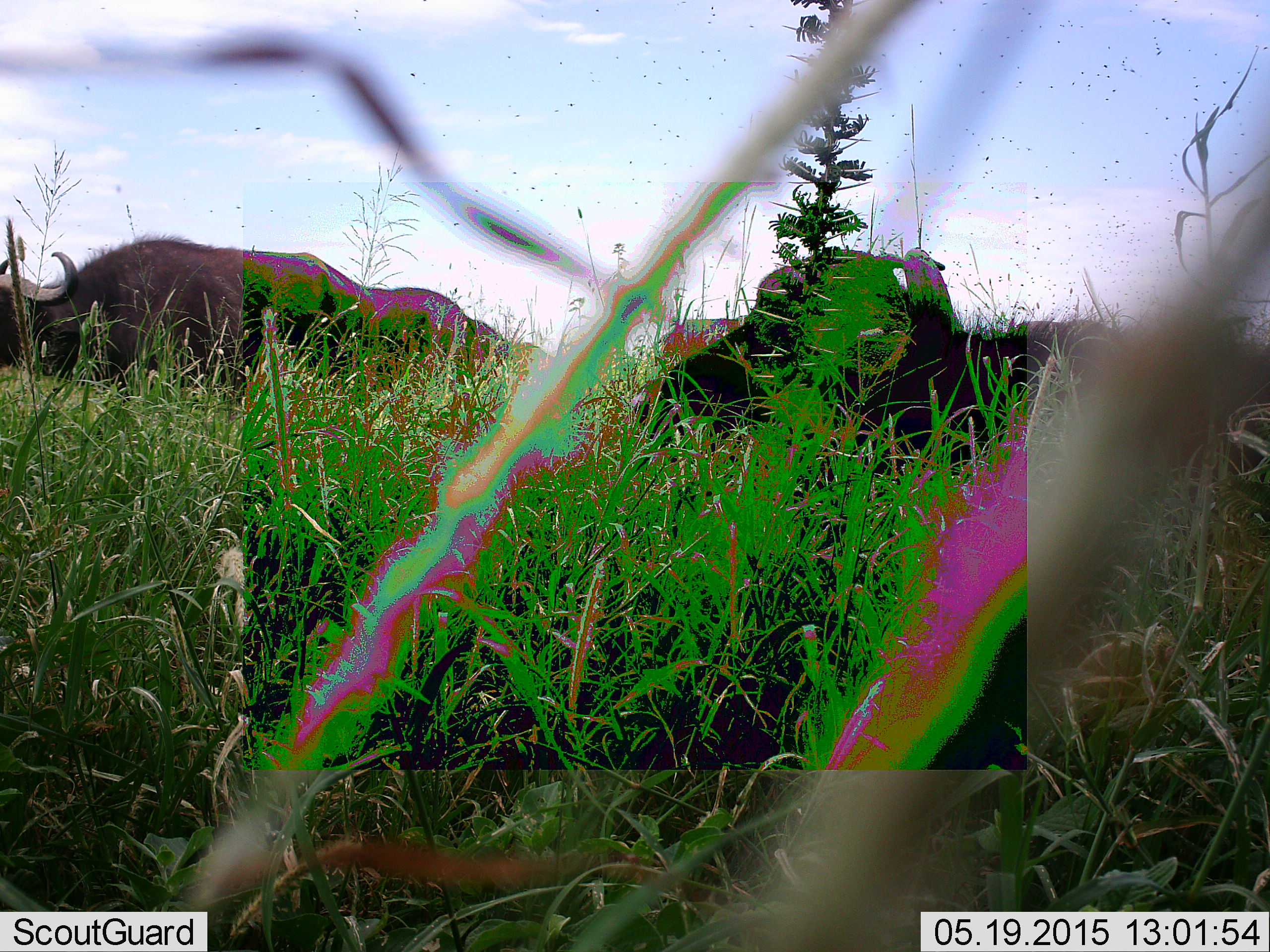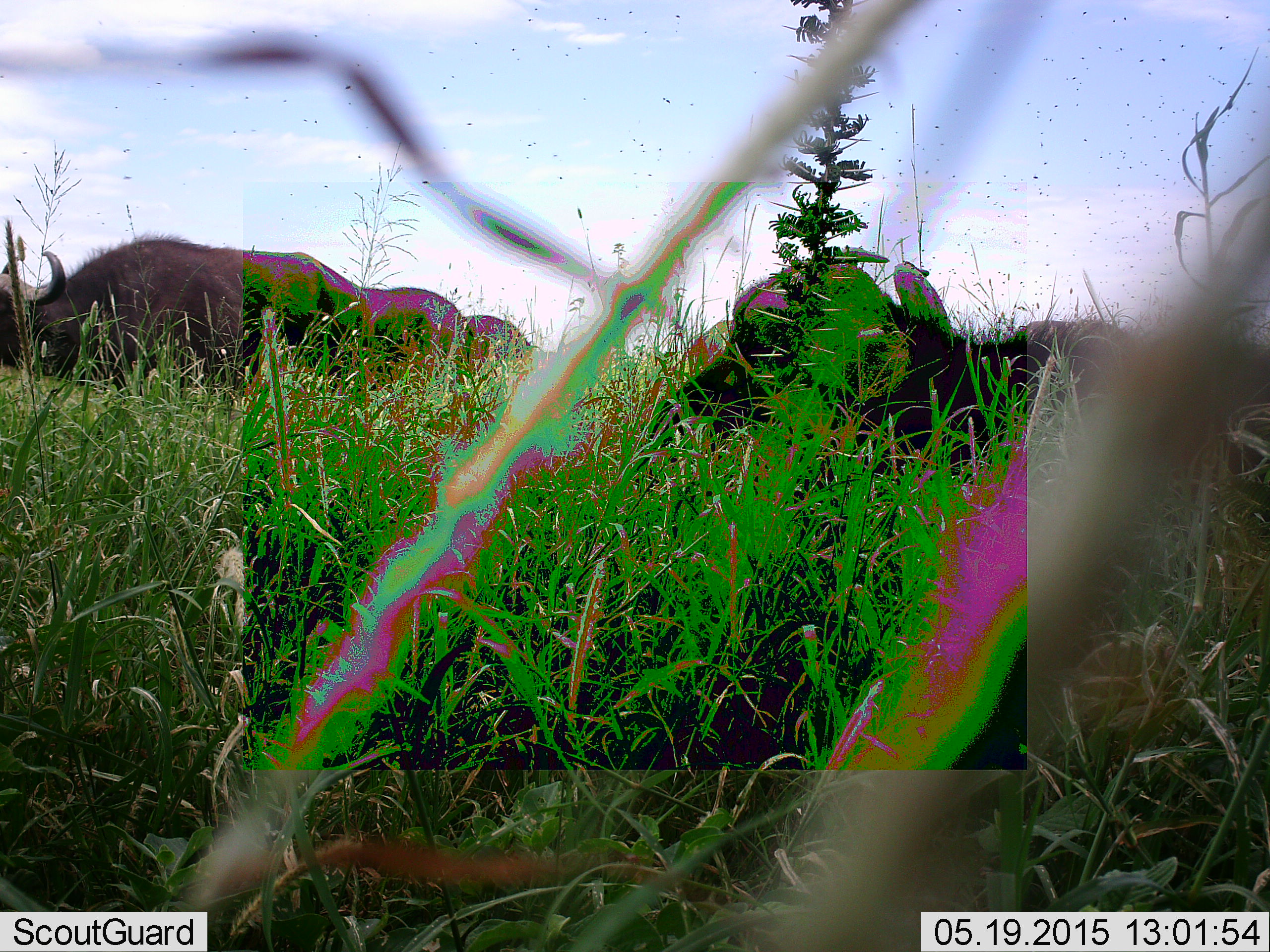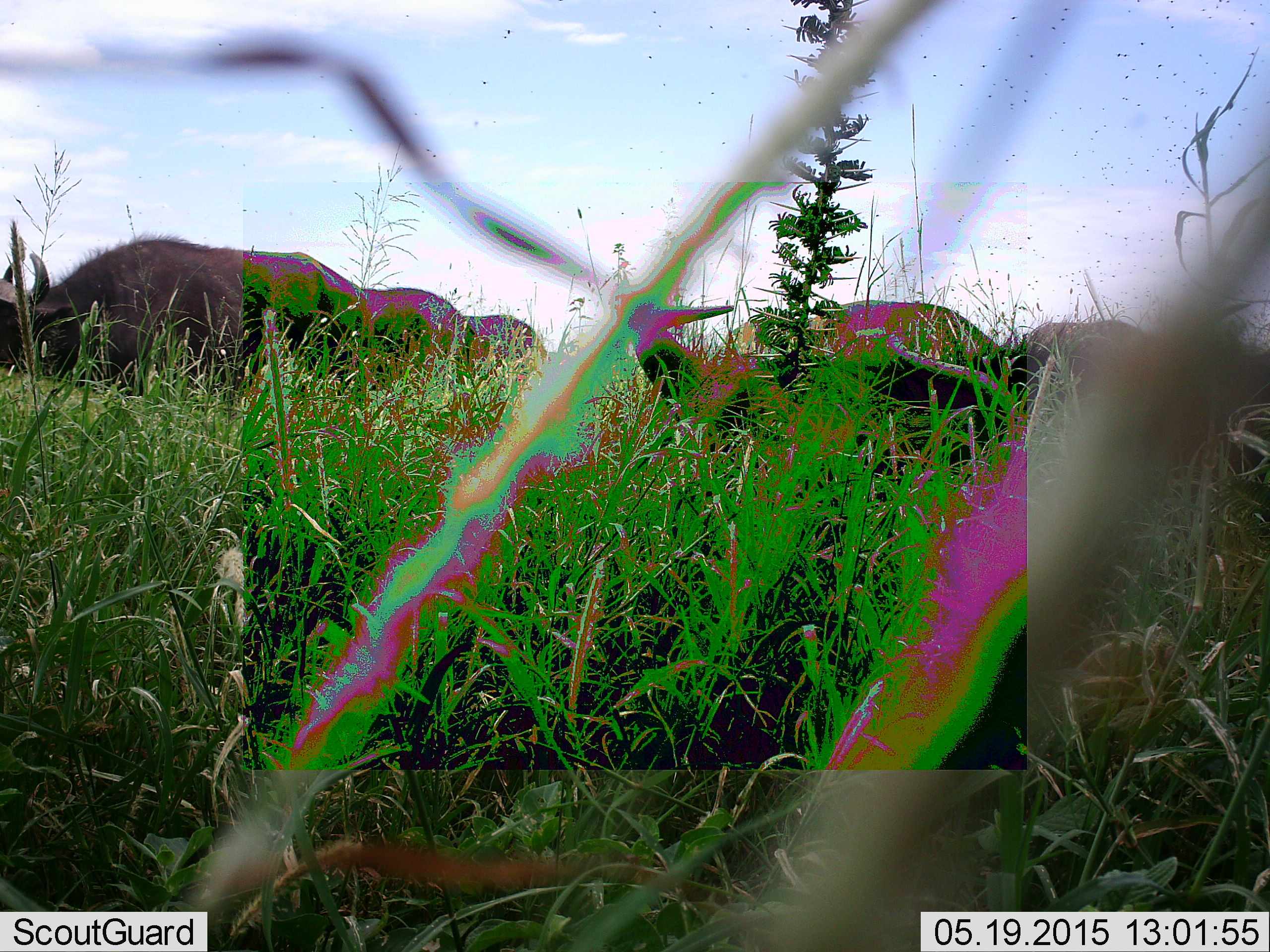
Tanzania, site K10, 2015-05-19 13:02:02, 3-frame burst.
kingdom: Animalia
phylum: Chordata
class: Mammalia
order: Artiodactyla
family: Bovidae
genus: Syncerus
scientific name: Syncerus caffer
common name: cape buffalo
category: buffalo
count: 5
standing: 73%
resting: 45%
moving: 0%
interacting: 0%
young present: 0%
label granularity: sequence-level